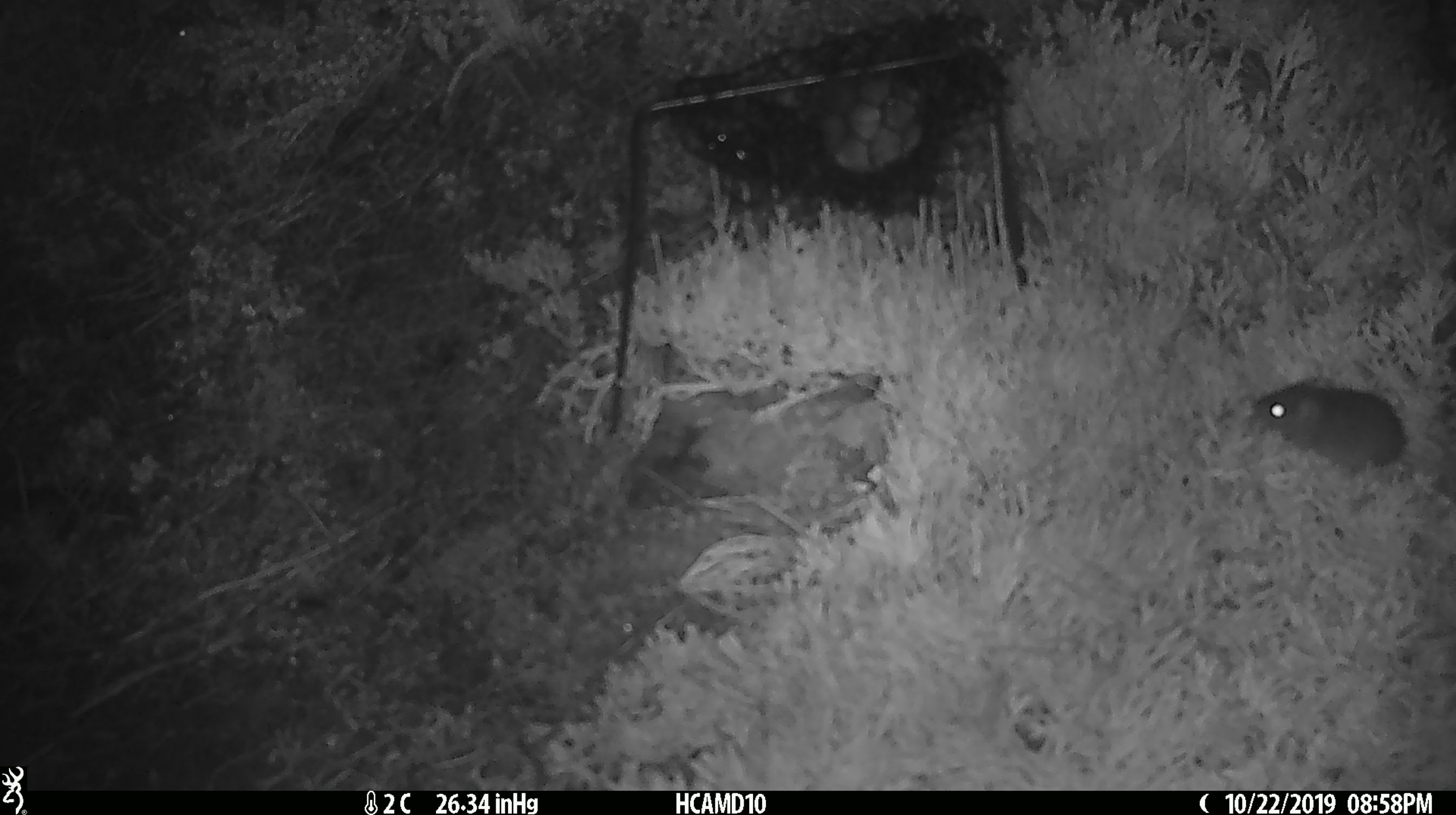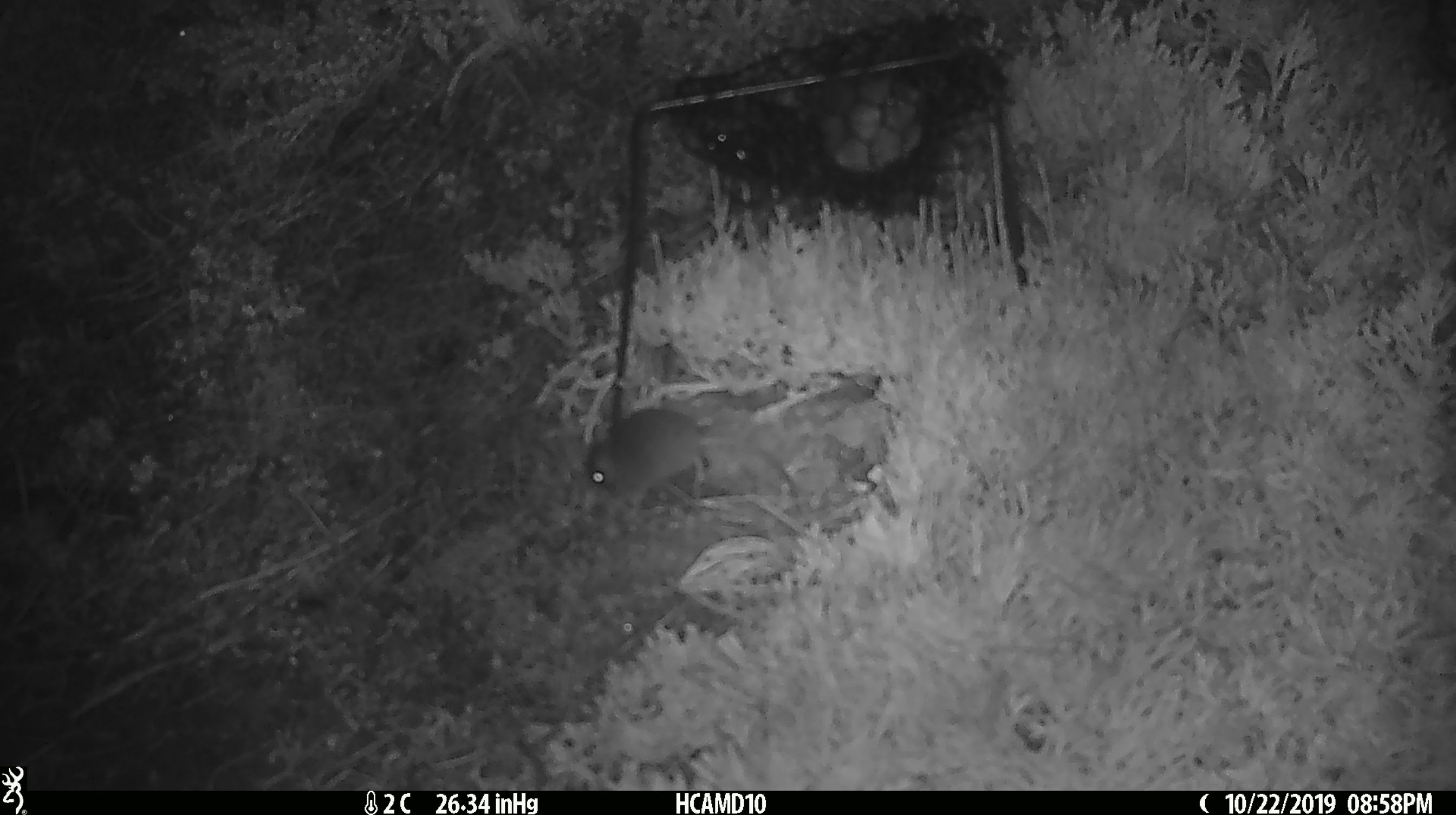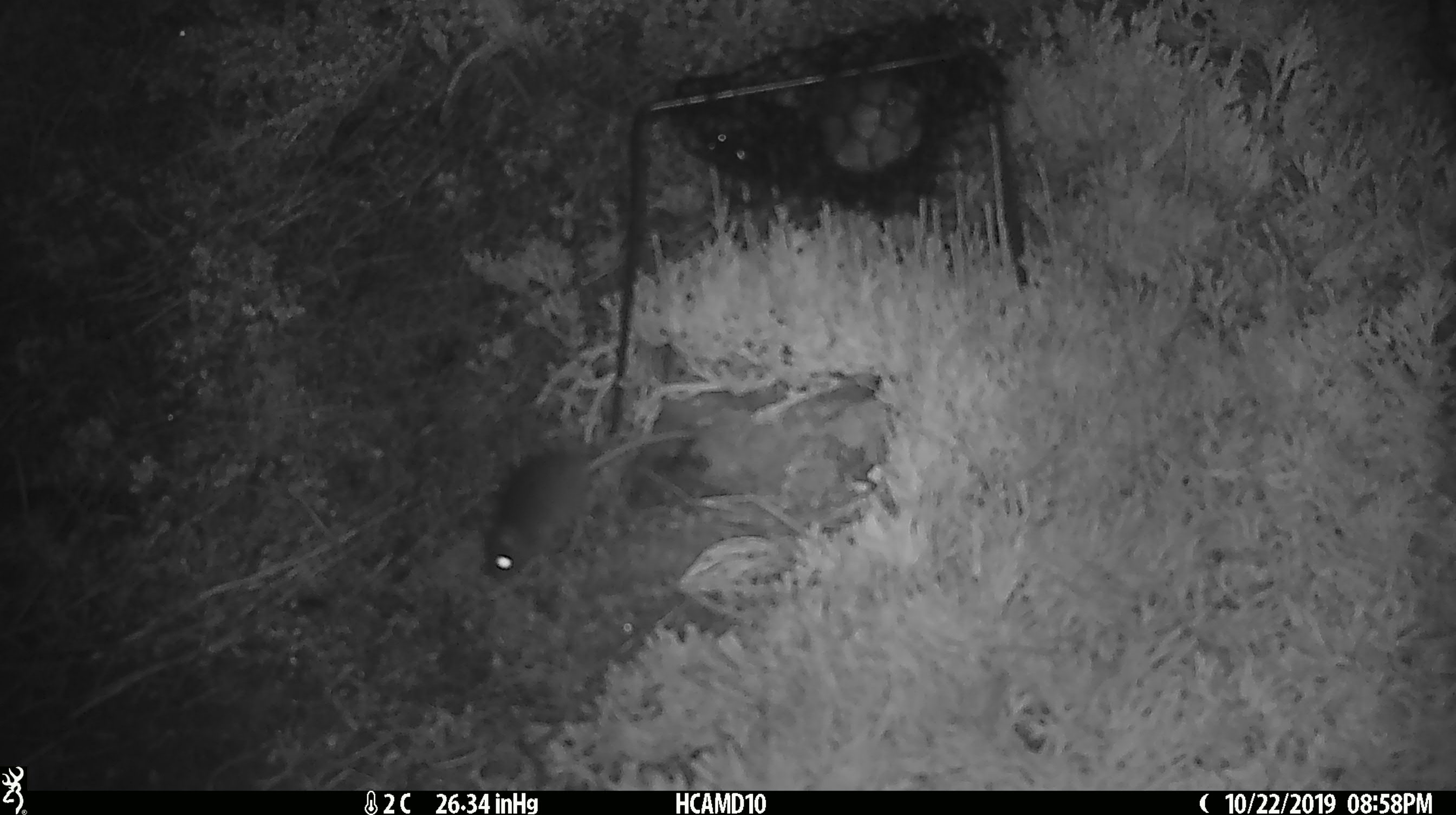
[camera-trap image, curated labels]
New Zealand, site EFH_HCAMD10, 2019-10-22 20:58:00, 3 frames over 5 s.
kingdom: Animalia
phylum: Chordata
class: Mammalia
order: Rodentia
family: Muridae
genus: Mus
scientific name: Mus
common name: mouse